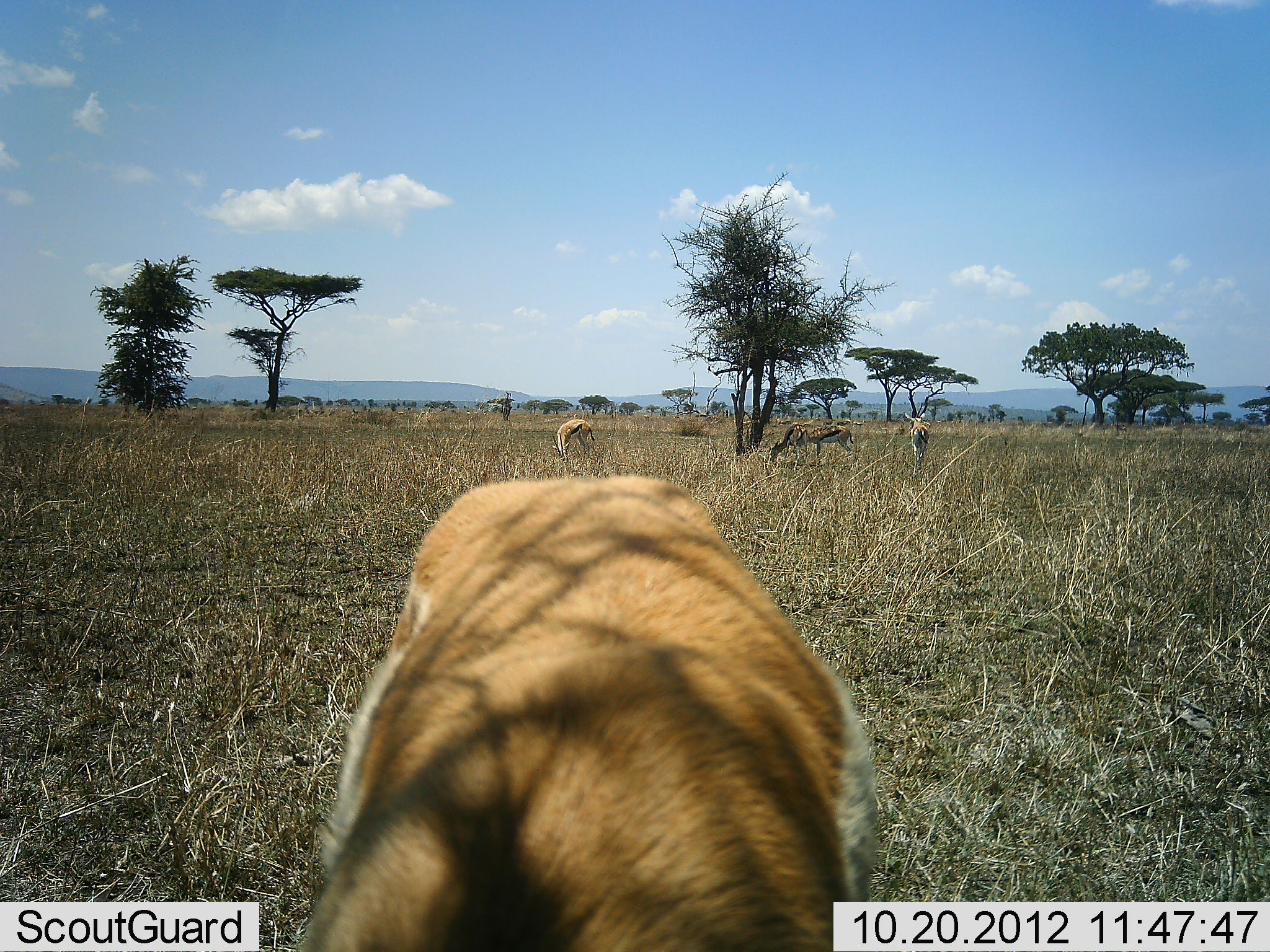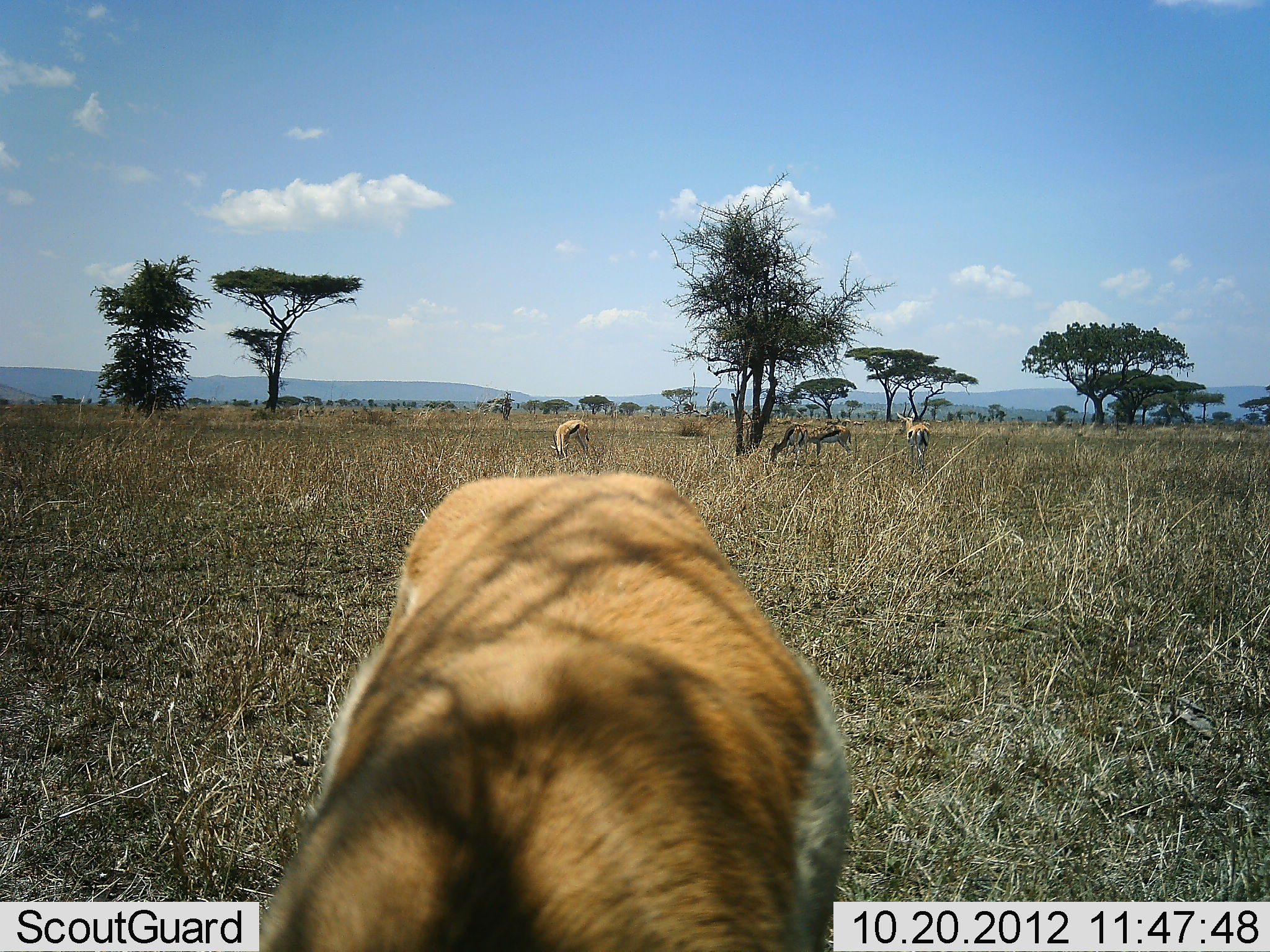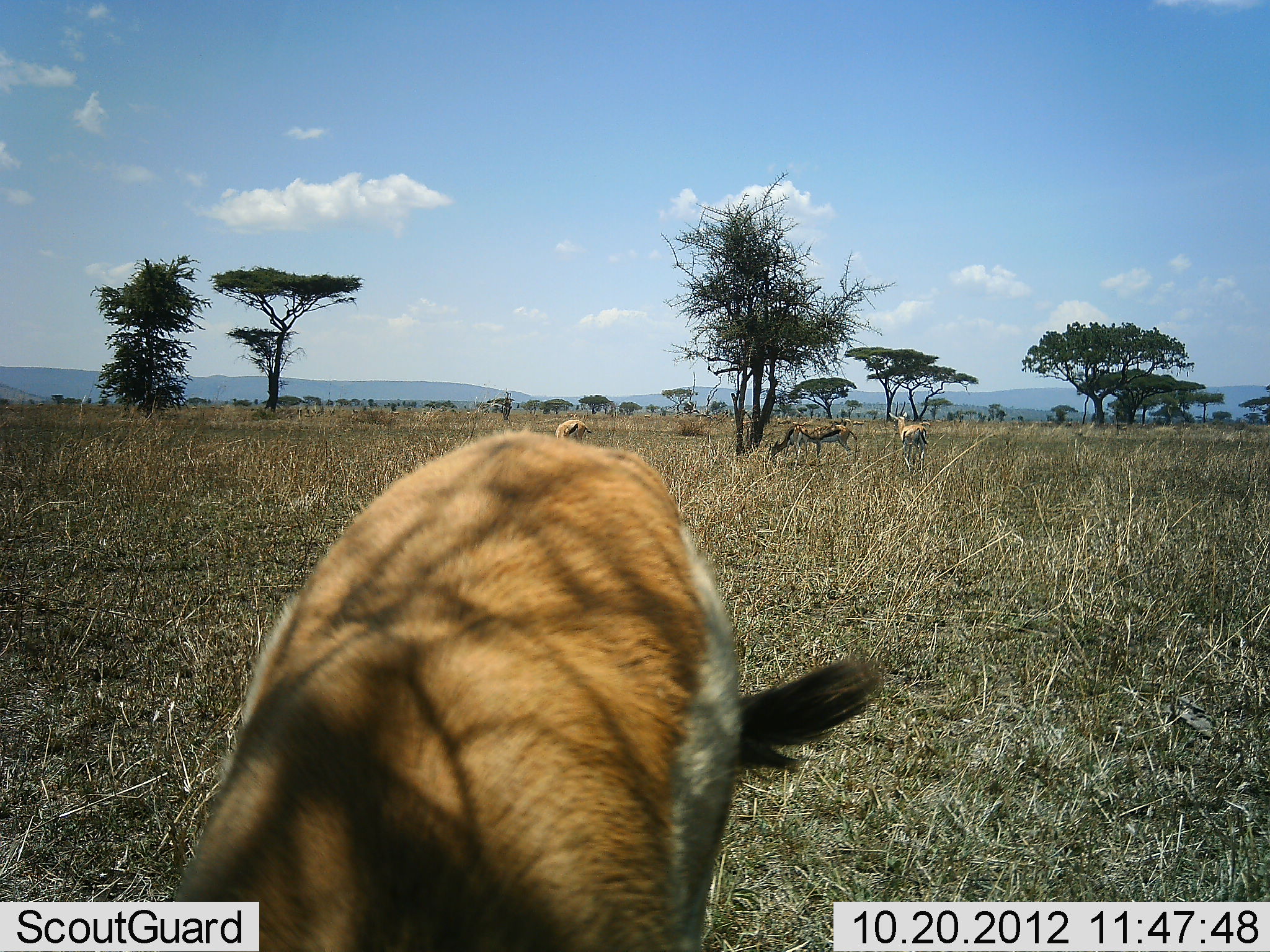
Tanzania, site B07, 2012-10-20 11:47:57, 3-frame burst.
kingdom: Animalia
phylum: Chordata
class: Mammalia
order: Artiodactyla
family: Bovidae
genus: Eudorcas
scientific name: Eudorcas thomsonii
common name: thomson's gazelle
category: gazellethomsons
Gazellethomsons (thomson's gazelle) (Eudorcas thomsonii), count 5. Behavior (volunteer vote fractions): standing 60%, resting 0%, moving 20%, interacting 0%. Young present (vote fraction): 0%. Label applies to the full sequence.